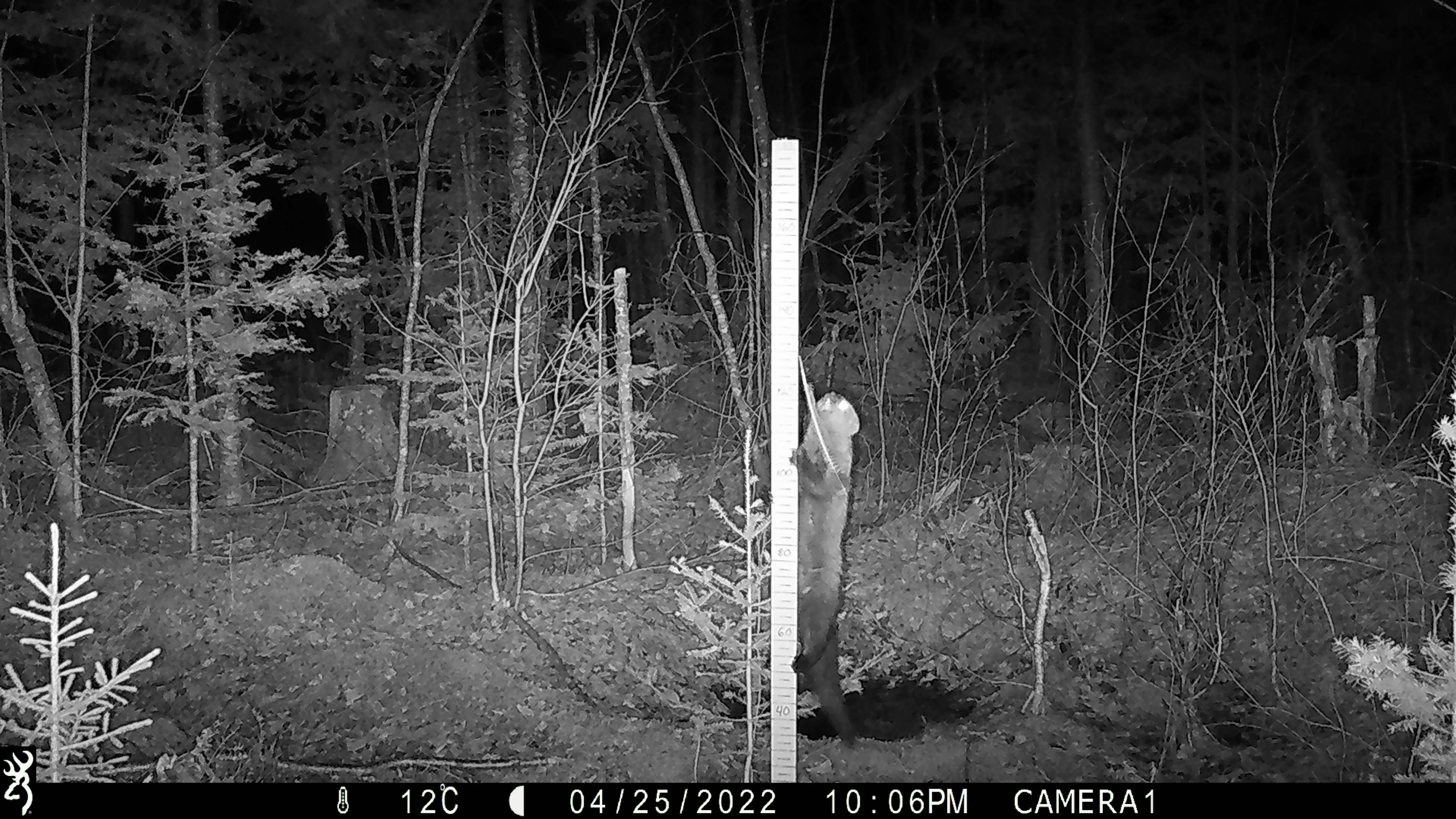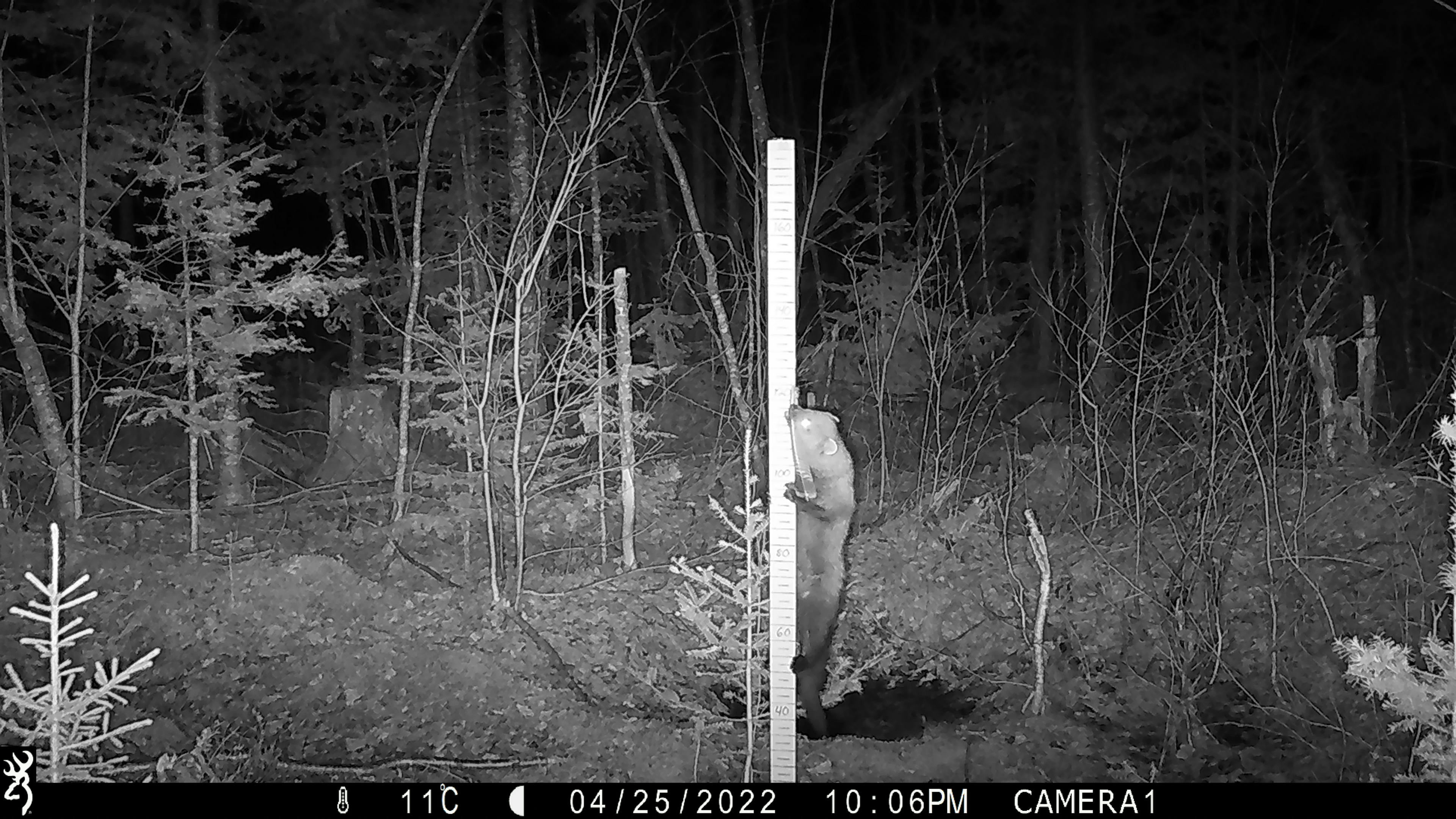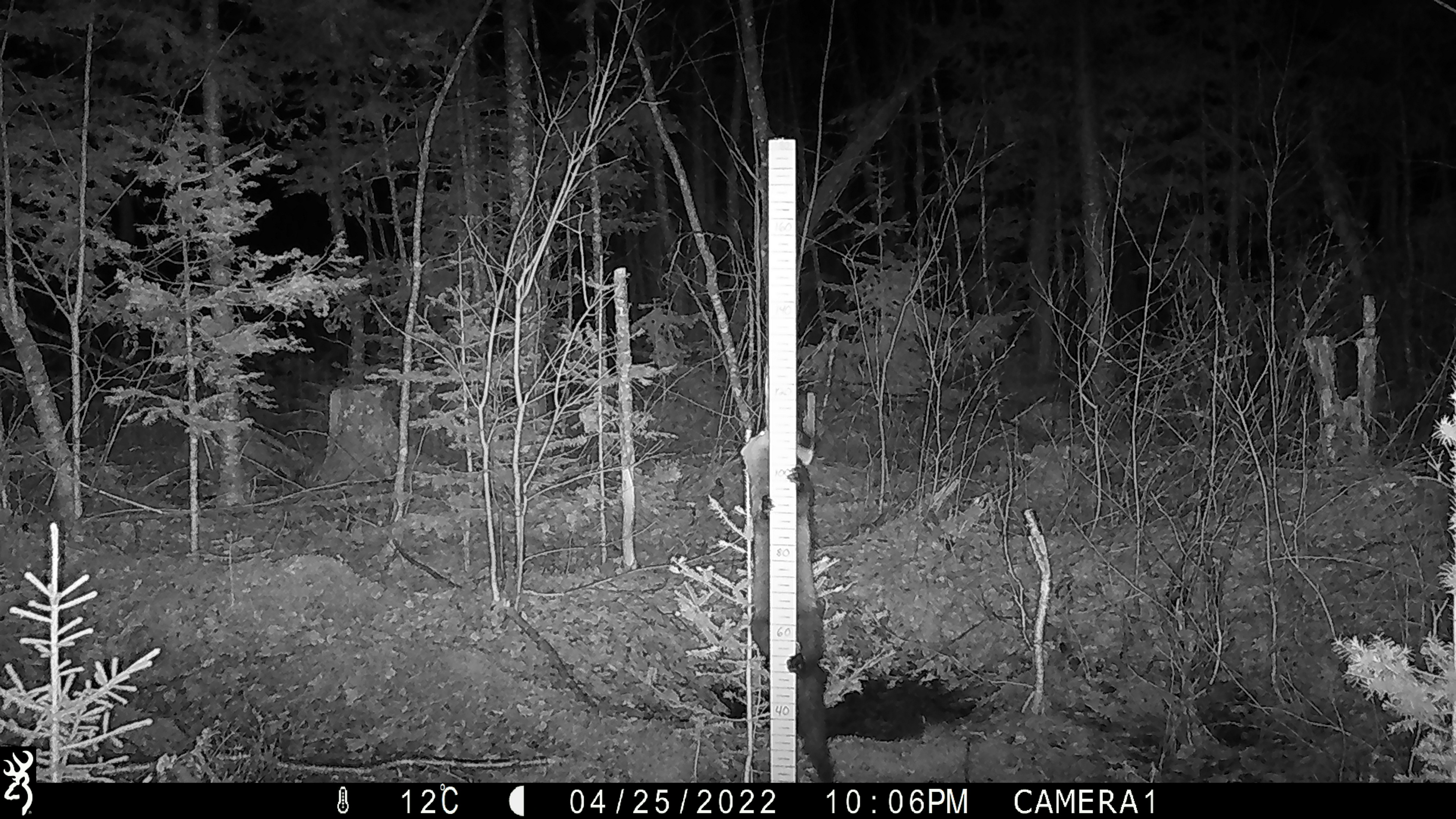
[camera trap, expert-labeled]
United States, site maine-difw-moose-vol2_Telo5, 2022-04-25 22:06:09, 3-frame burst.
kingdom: Animalia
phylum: Chordata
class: Mammalia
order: Carnivora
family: Mustelidae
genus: Pekania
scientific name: Pekania pennanti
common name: fisher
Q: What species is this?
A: Fisher (Pekania pennanti).